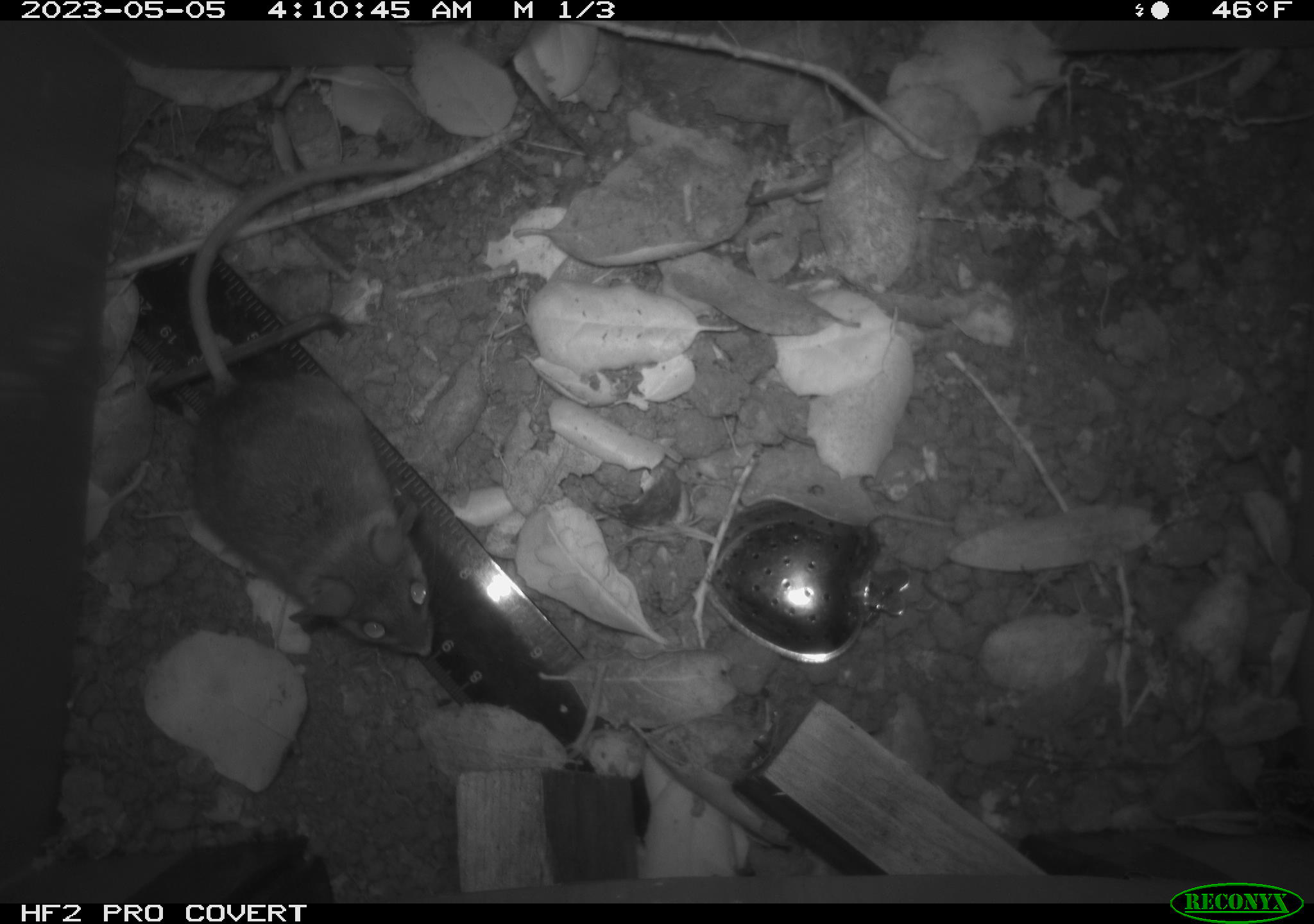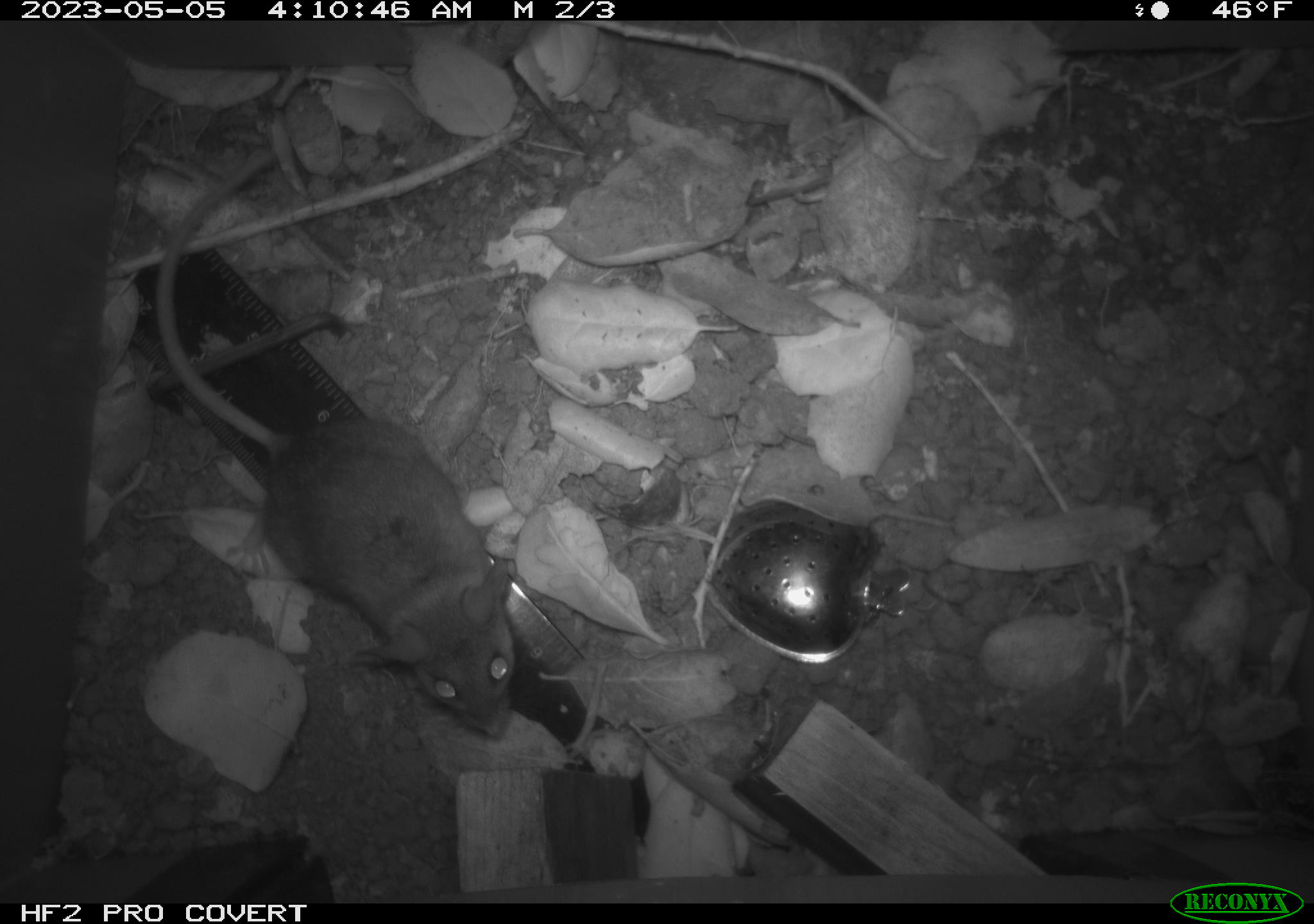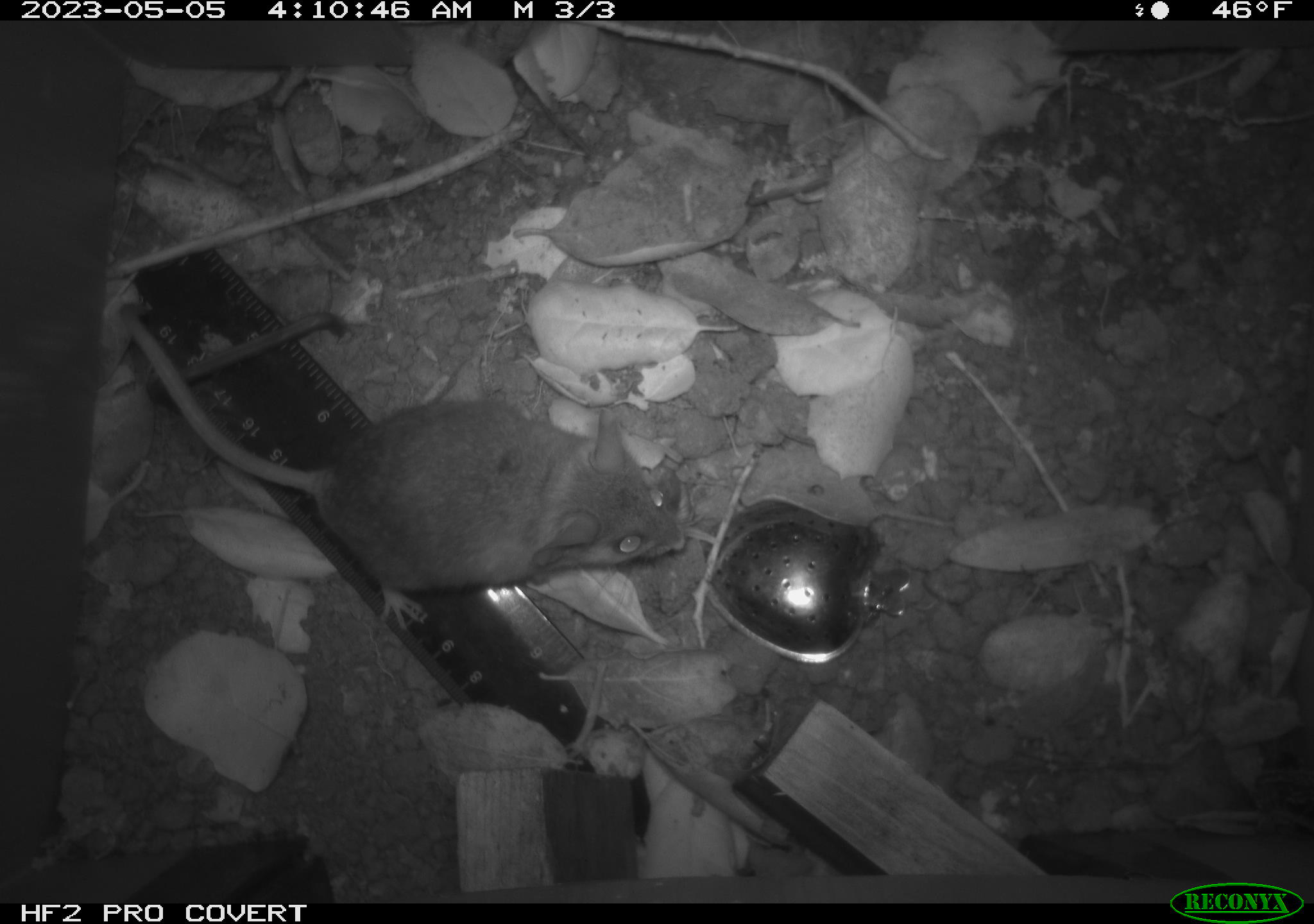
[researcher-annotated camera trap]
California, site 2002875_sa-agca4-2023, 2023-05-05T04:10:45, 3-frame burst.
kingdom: Animalia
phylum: Chordata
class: Mammalia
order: Rodentia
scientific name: Rodentia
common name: mouse species